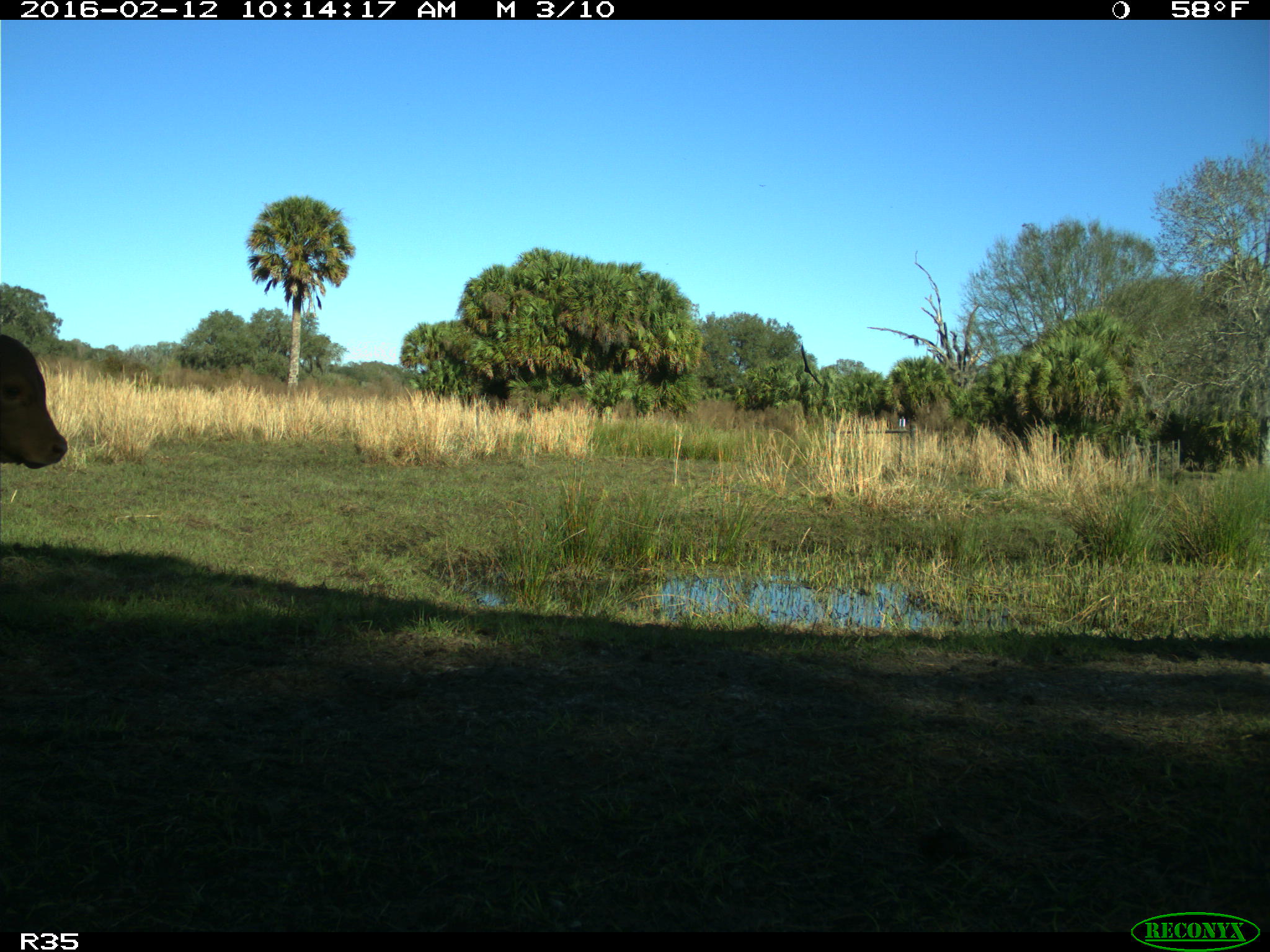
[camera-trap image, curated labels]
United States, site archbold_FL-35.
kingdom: Animalia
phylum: Chordata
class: Mammalia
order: Artiodactyla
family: Bovidae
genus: Bos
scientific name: Bos taurus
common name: domestic cow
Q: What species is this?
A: Bos taurus (domestic cow).